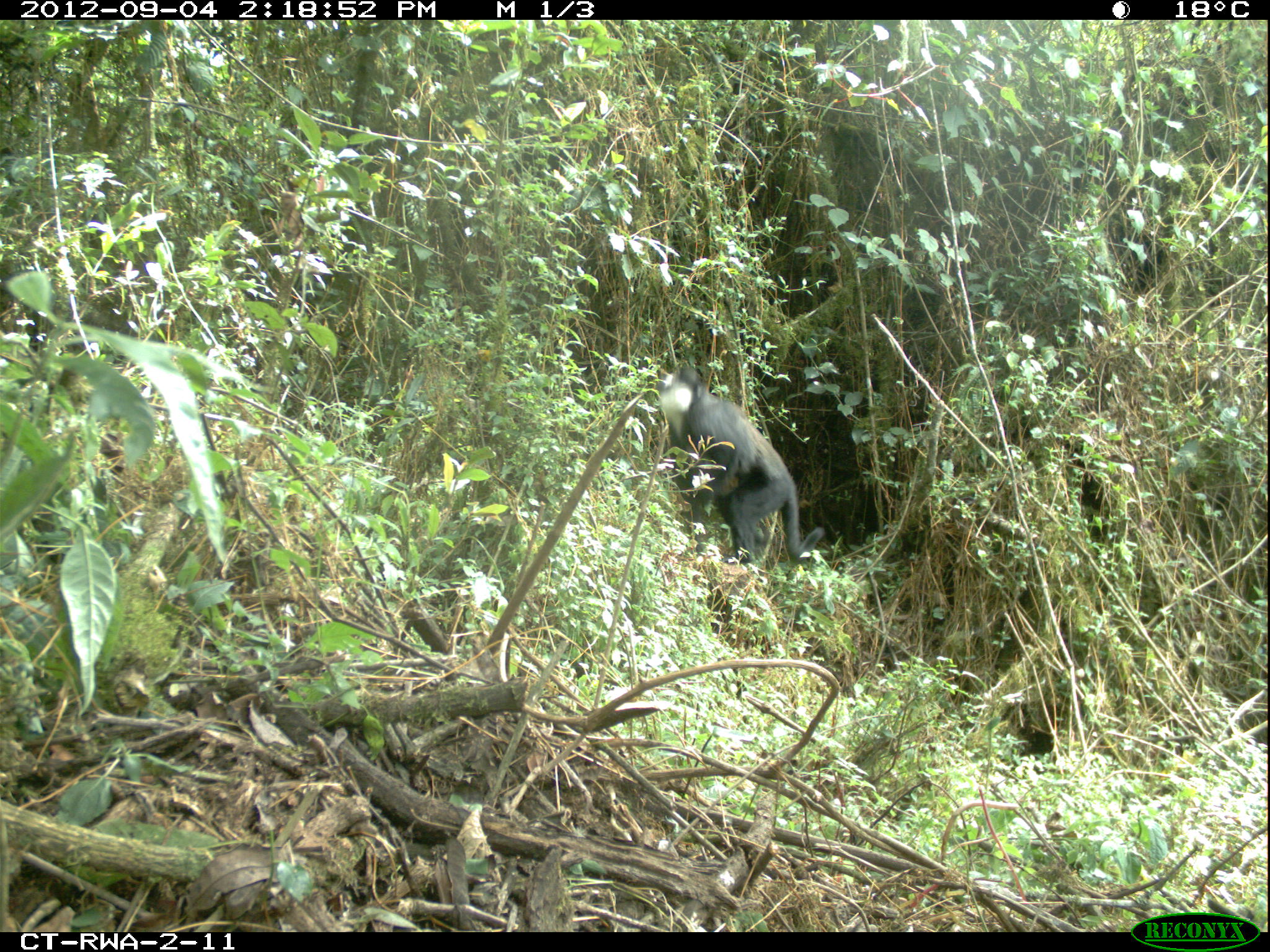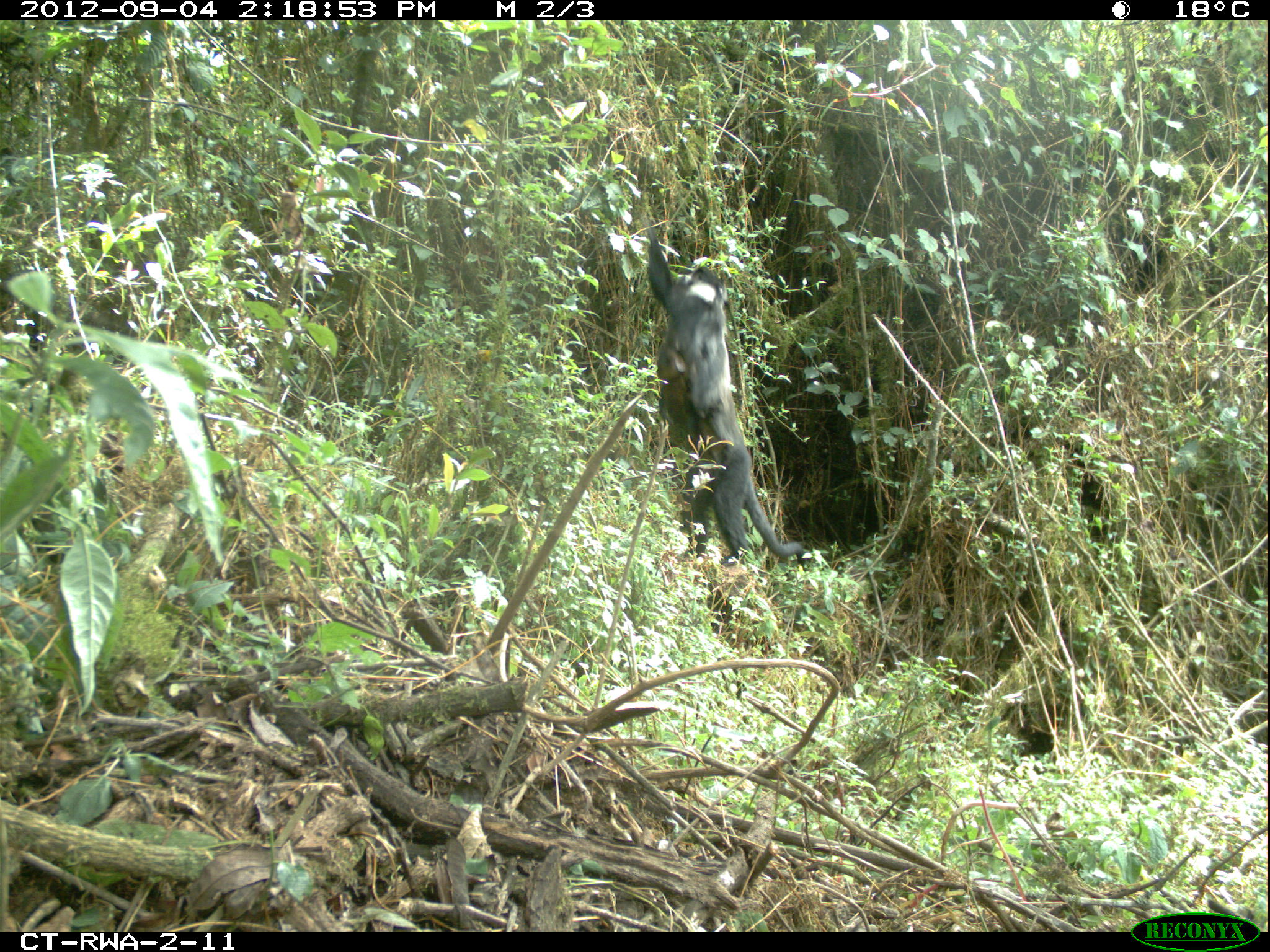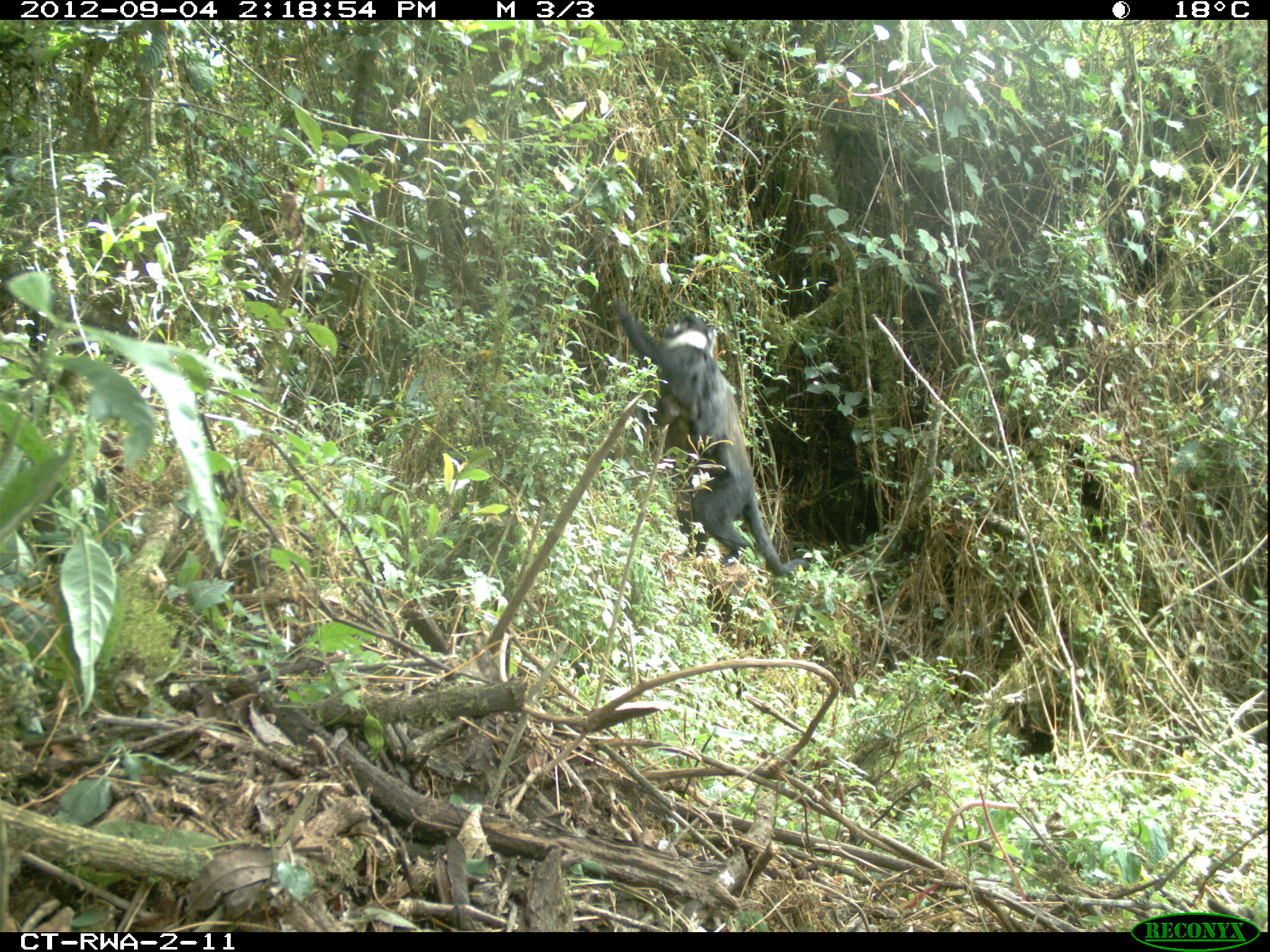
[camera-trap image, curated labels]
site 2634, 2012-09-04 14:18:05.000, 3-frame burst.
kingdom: Animalia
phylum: Chordata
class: Mammalia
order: Primates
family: Cercopithecidae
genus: Allochrocebus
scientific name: Allochrocebus lhoesti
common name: l'hoest's monkey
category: cercopithecus lhoesti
Cercopithecus lhoesti (l'hoest's monkey) (Allochrocebus lhoesti), count 1.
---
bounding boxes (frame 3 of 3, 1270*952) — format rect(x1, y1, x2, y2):
cercopithecus lhoesti: rect(611, 294, 809, 577); rect(648, 392, 702, 452)